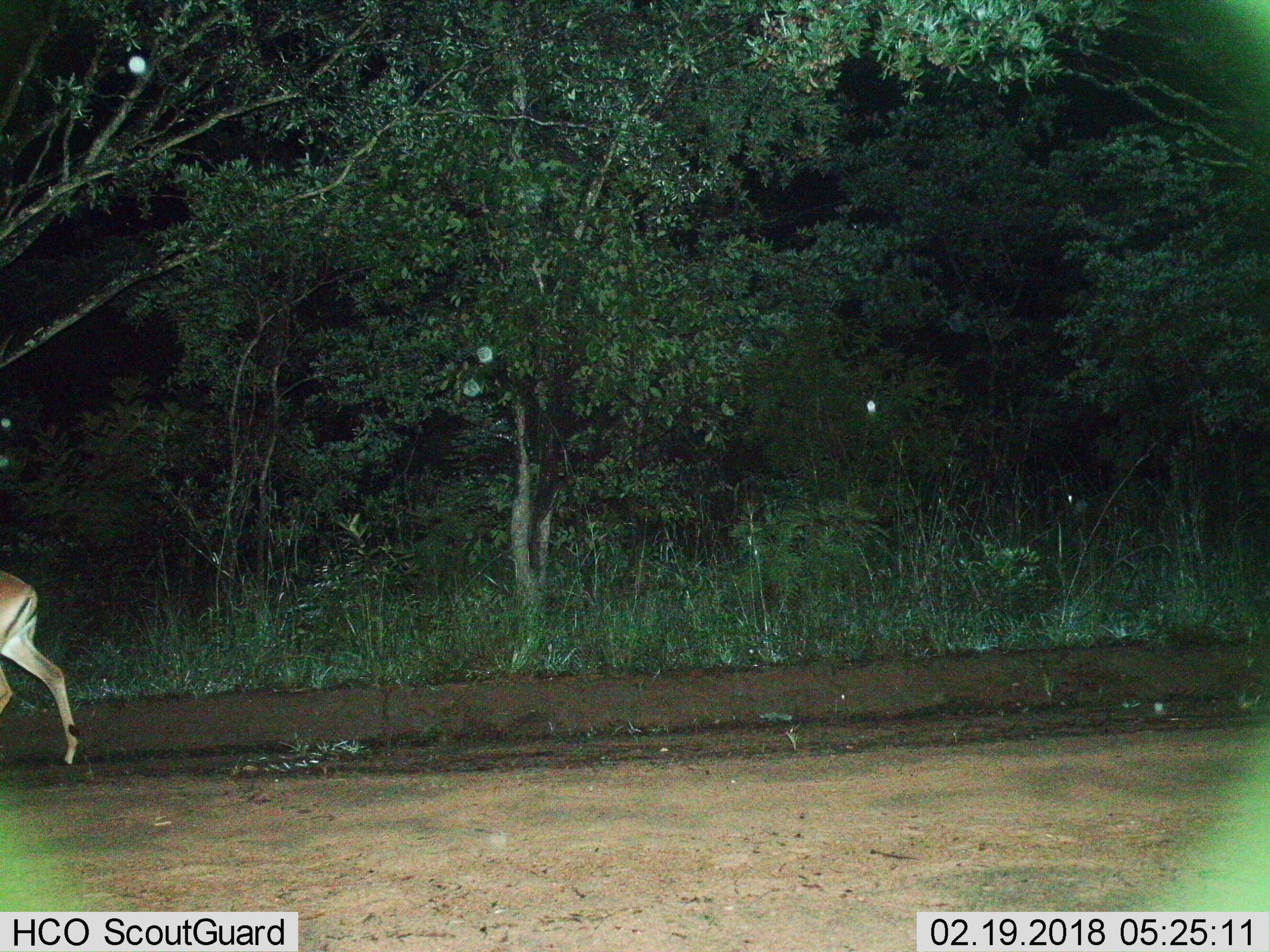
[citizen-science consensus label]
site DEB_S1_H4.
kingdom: Animalia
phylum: Chordata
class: Mammalia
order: Artiodactyla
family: Bovidae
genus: Aepyceros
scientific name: Aepyceros melampus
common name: impala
Impala (Aepyceros melampus), count 1. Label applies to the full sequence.